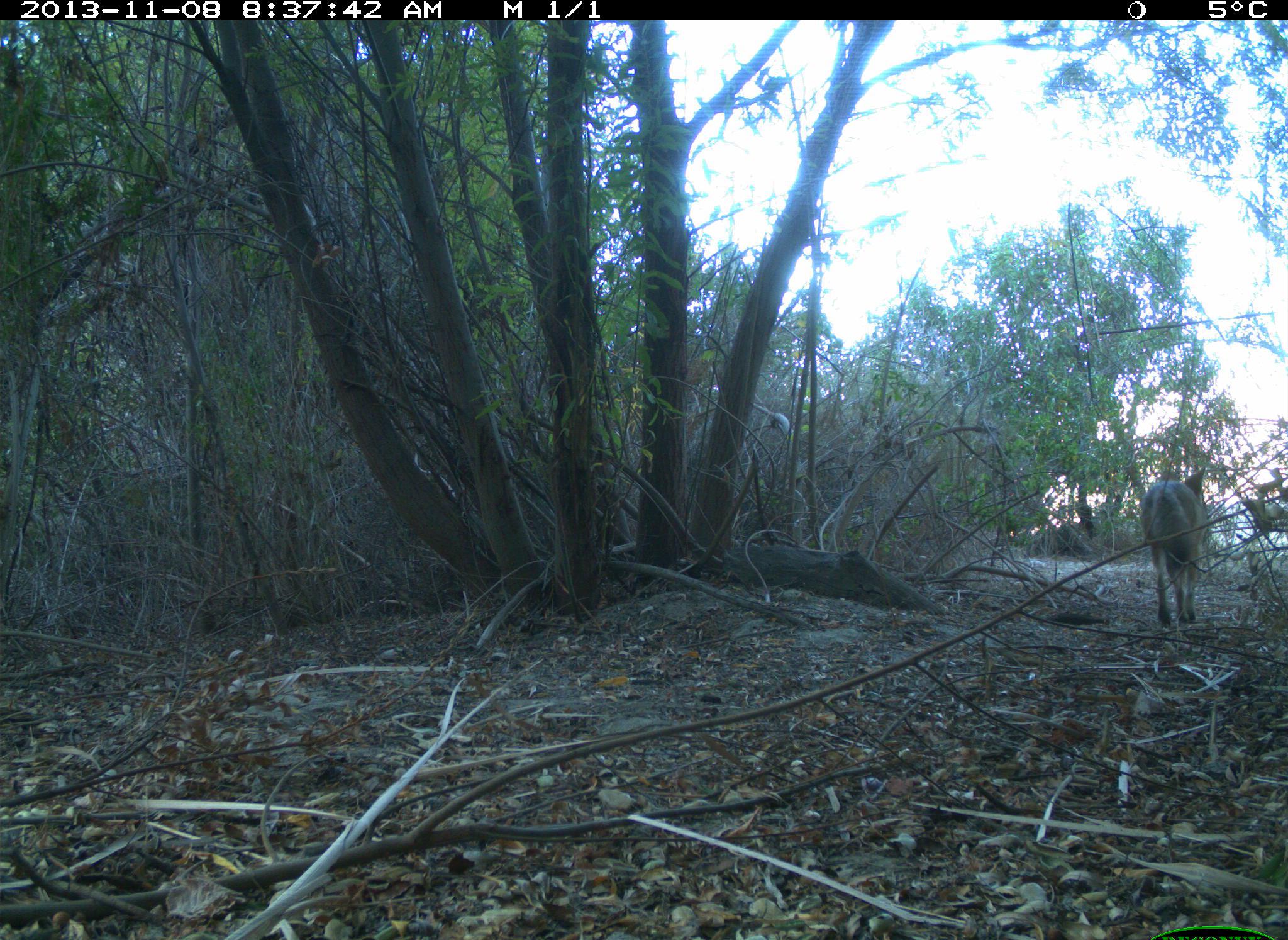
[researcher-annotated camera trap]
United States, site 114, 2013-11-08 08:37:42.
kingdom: Animalia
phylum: Chordata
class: Mammalia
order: Carnivora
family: Canidae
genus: Canis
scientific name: Canis latrans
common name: coyote